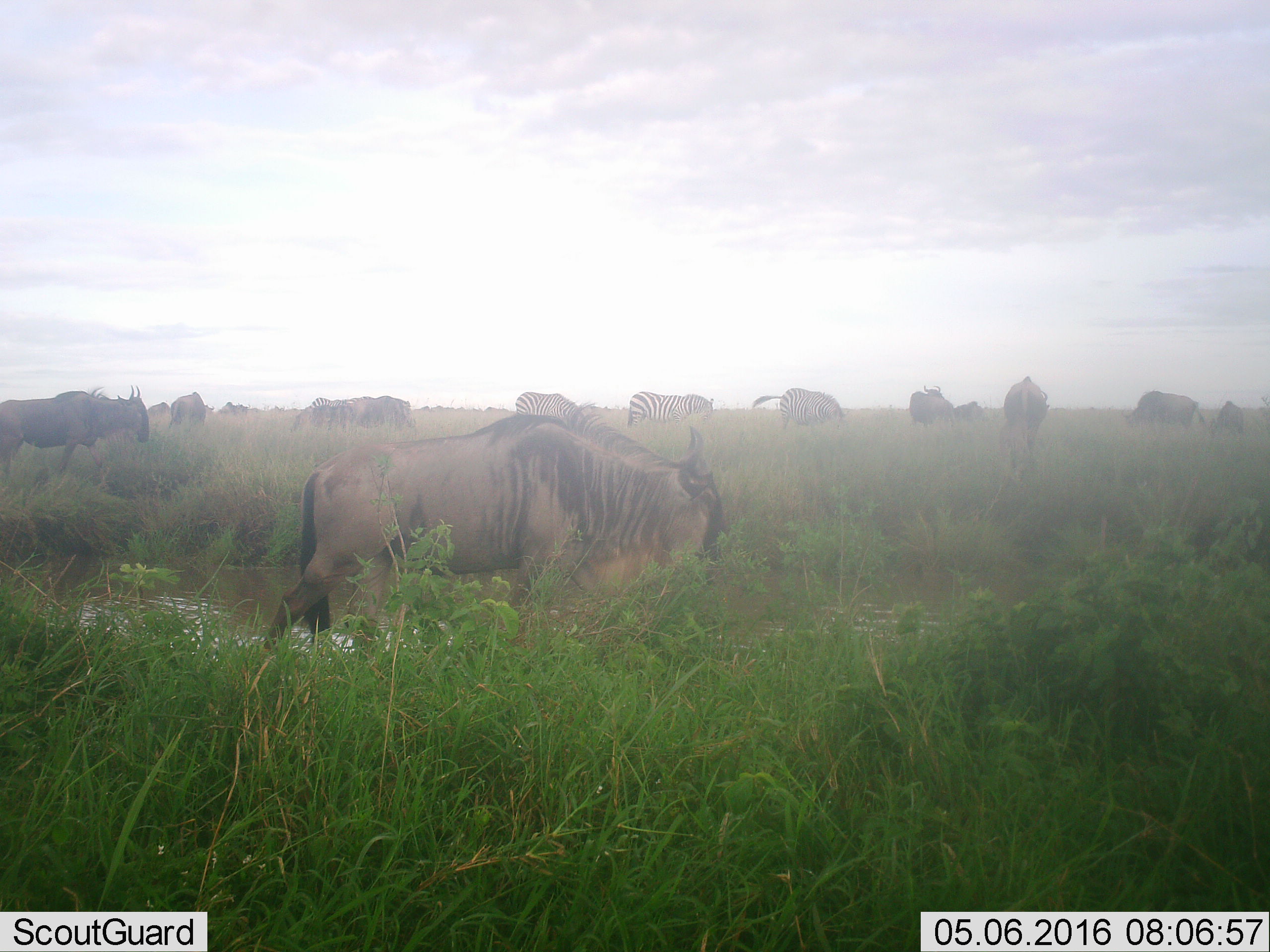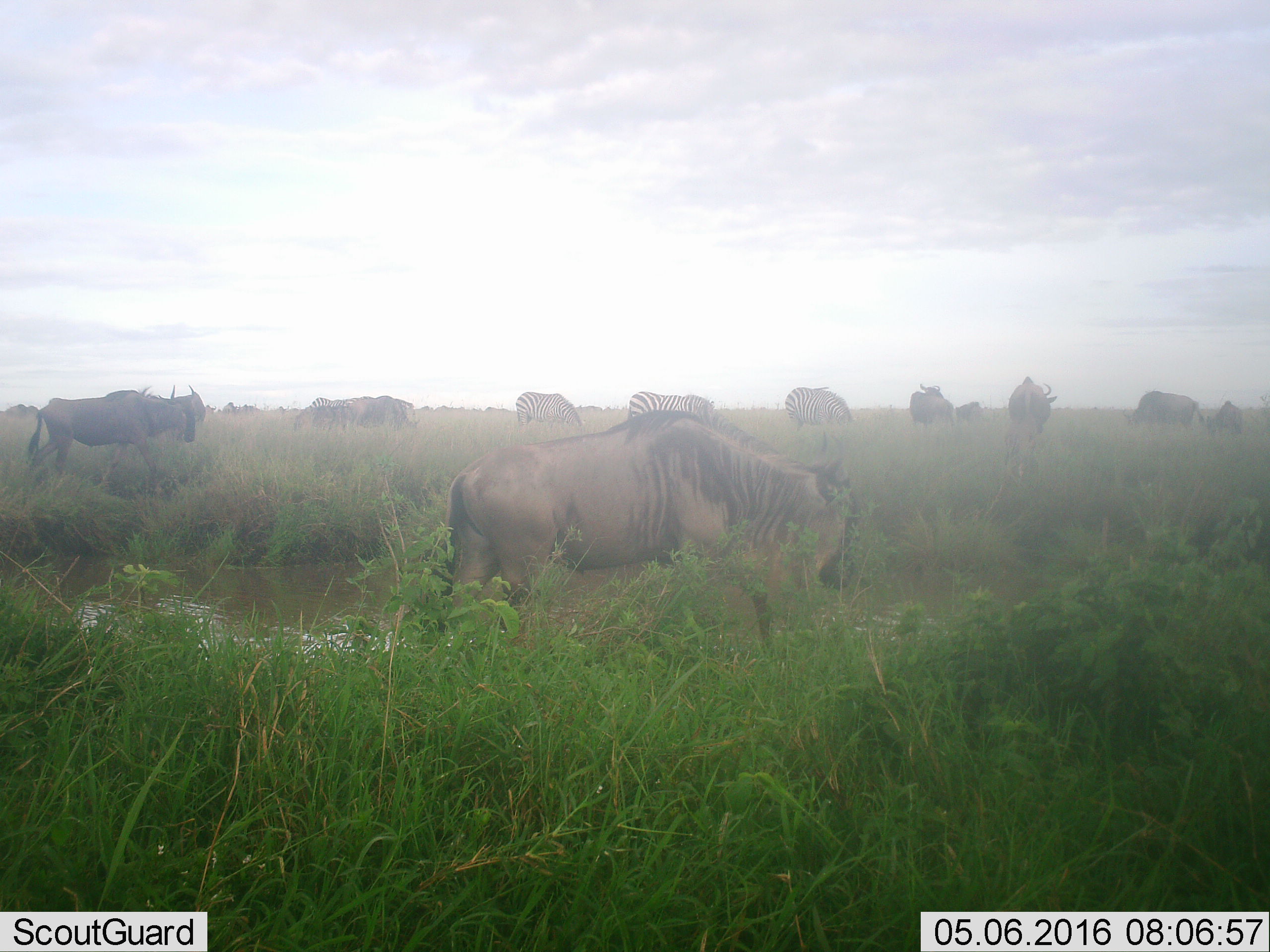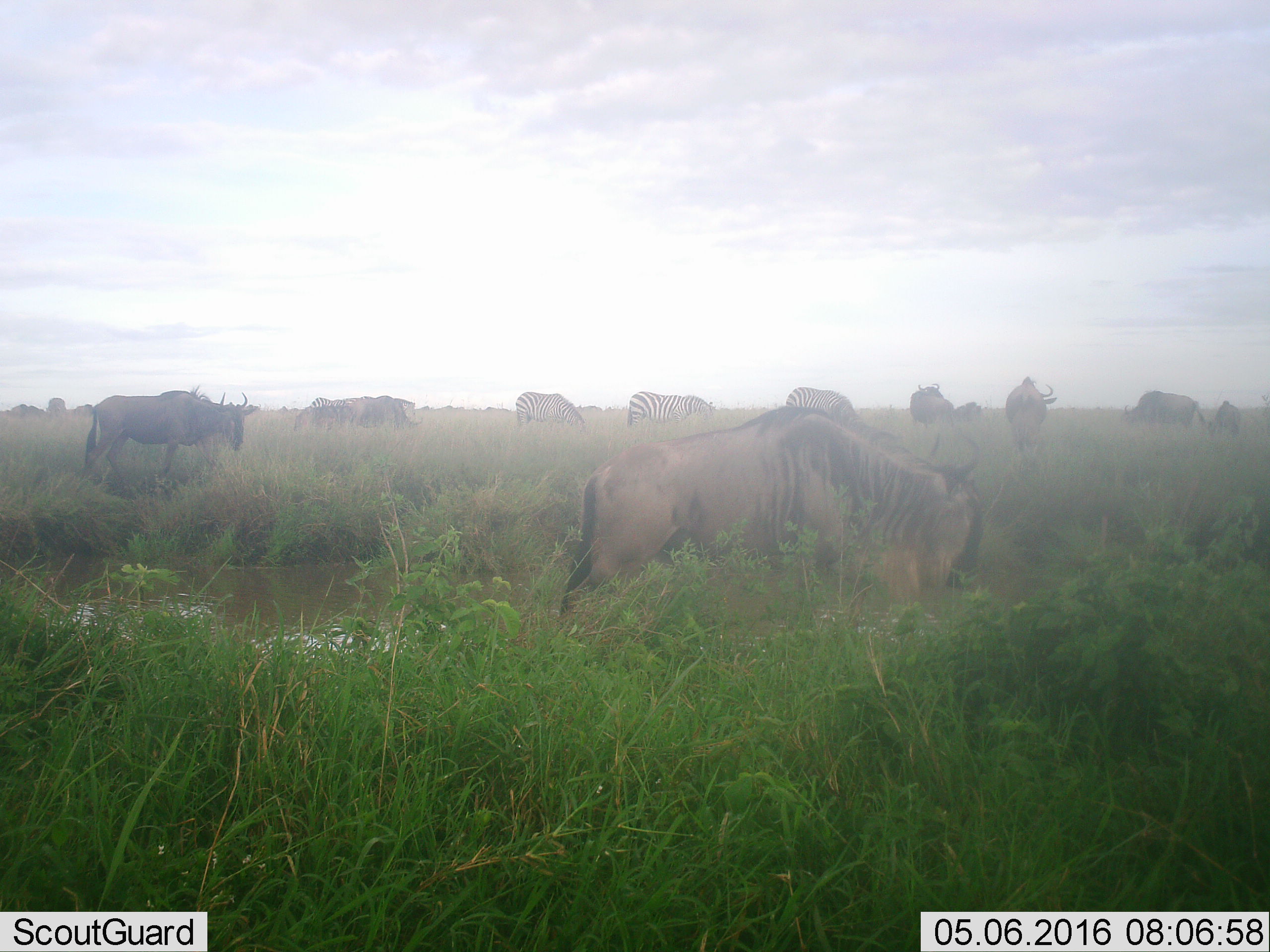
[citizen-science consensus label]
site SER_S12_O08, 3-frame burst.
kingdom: Animalia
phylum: Chordata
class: Mammalia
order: Artiodactyla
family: Bovidae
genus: Connochaetes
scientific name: Connochaetes taurinus taurinus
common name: blue wildebeest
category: wildebeestblue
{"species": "wildebeestblue (blue wildebeest) (Connochaetes taurinus taurinus)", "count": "11-50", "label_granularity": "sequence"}